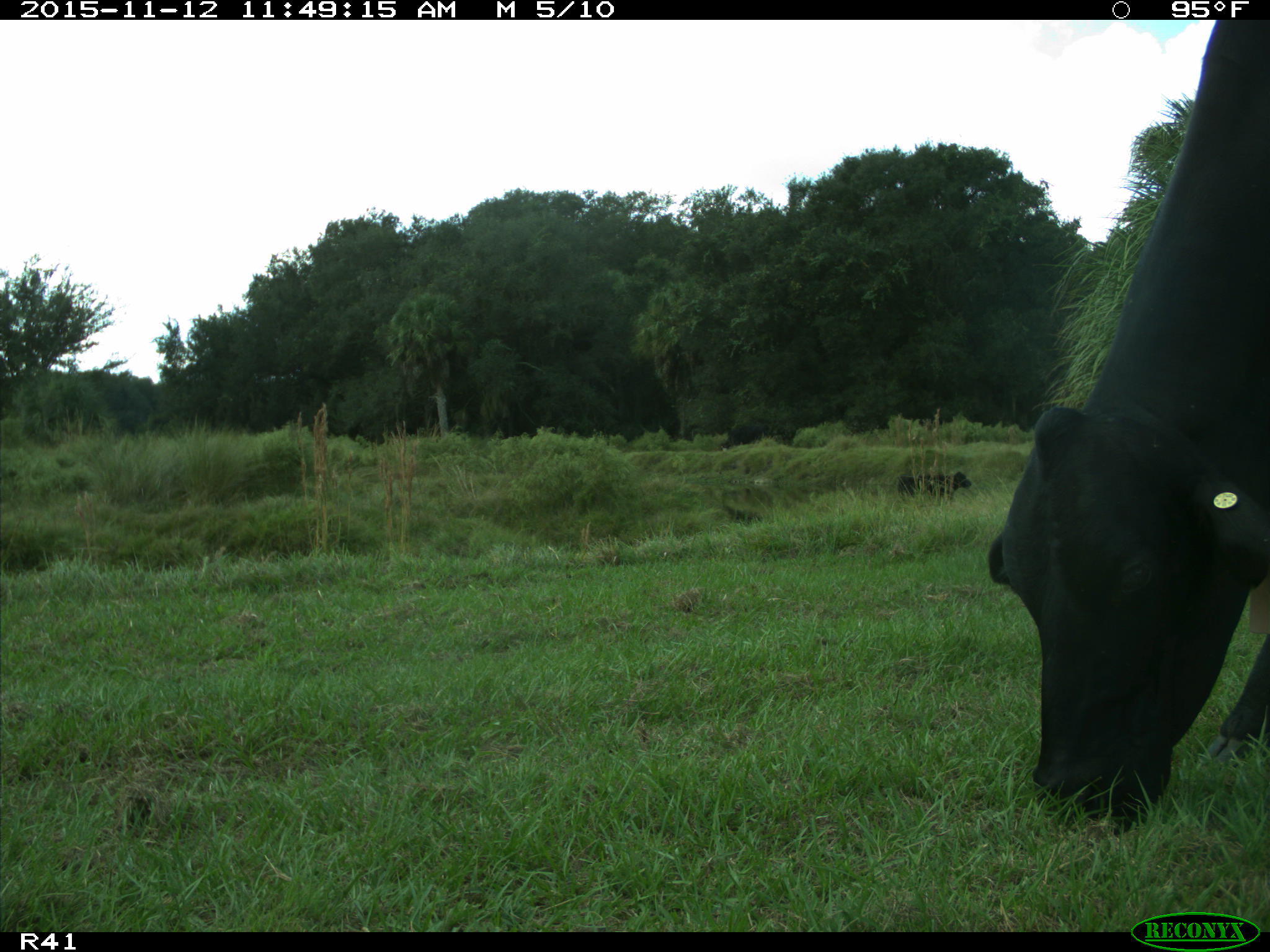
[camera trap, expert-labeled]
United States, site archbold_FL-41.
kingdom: Animalia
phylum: Chordata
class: Mammalia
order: Artiodactyla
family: Bovidae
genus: Bos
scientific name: Bos taurus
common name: domestic cow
Bos taurus (domestic cow).